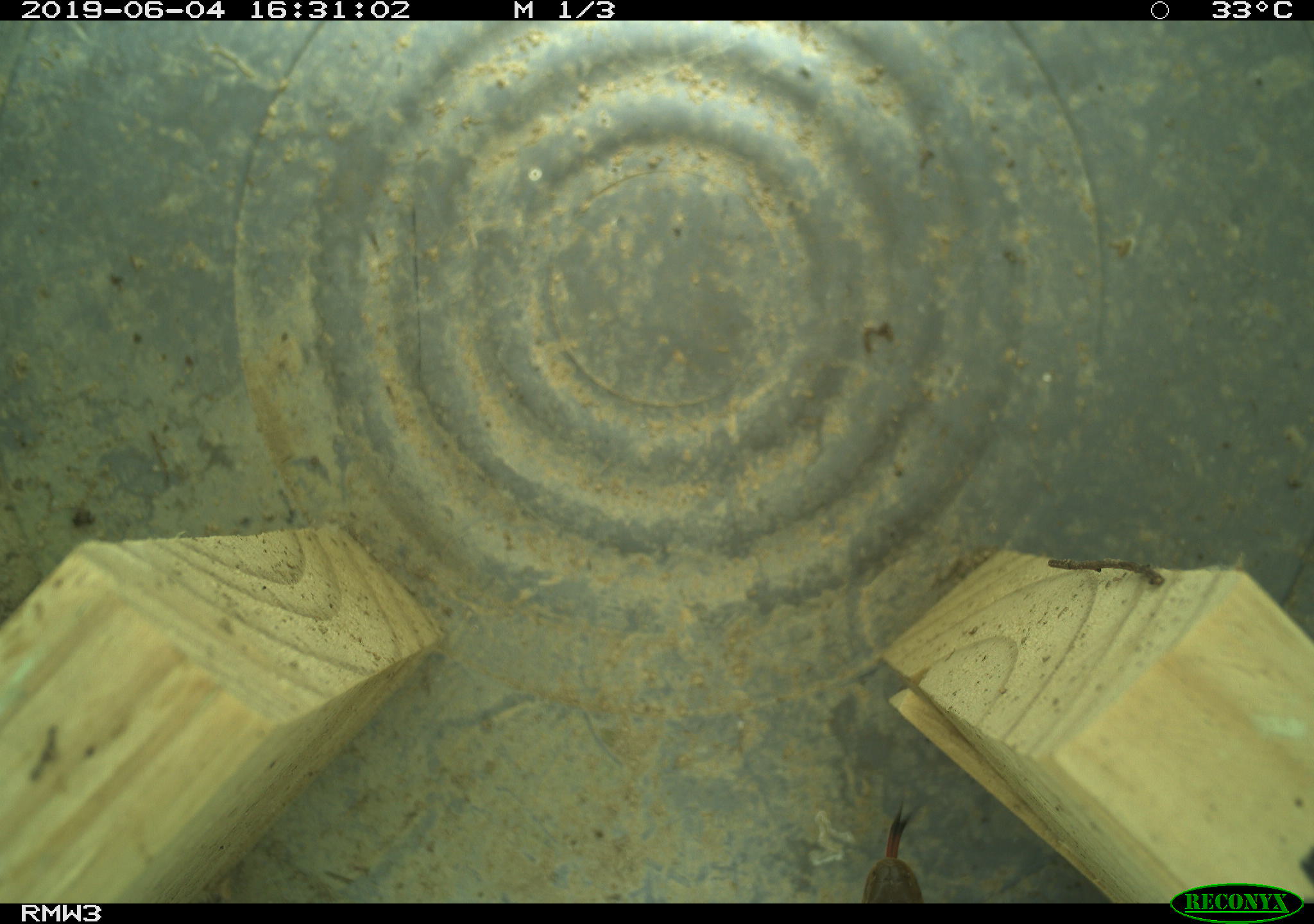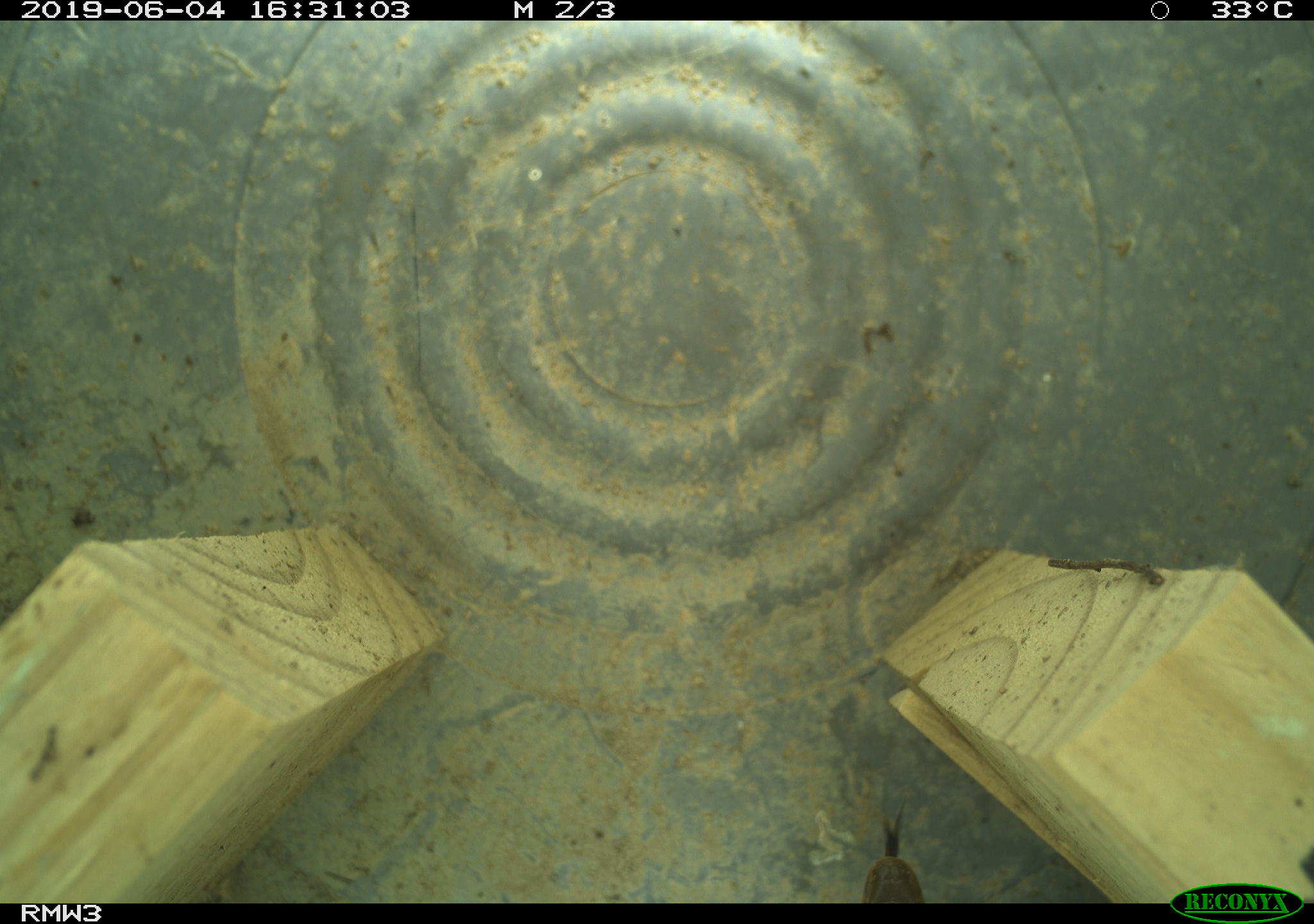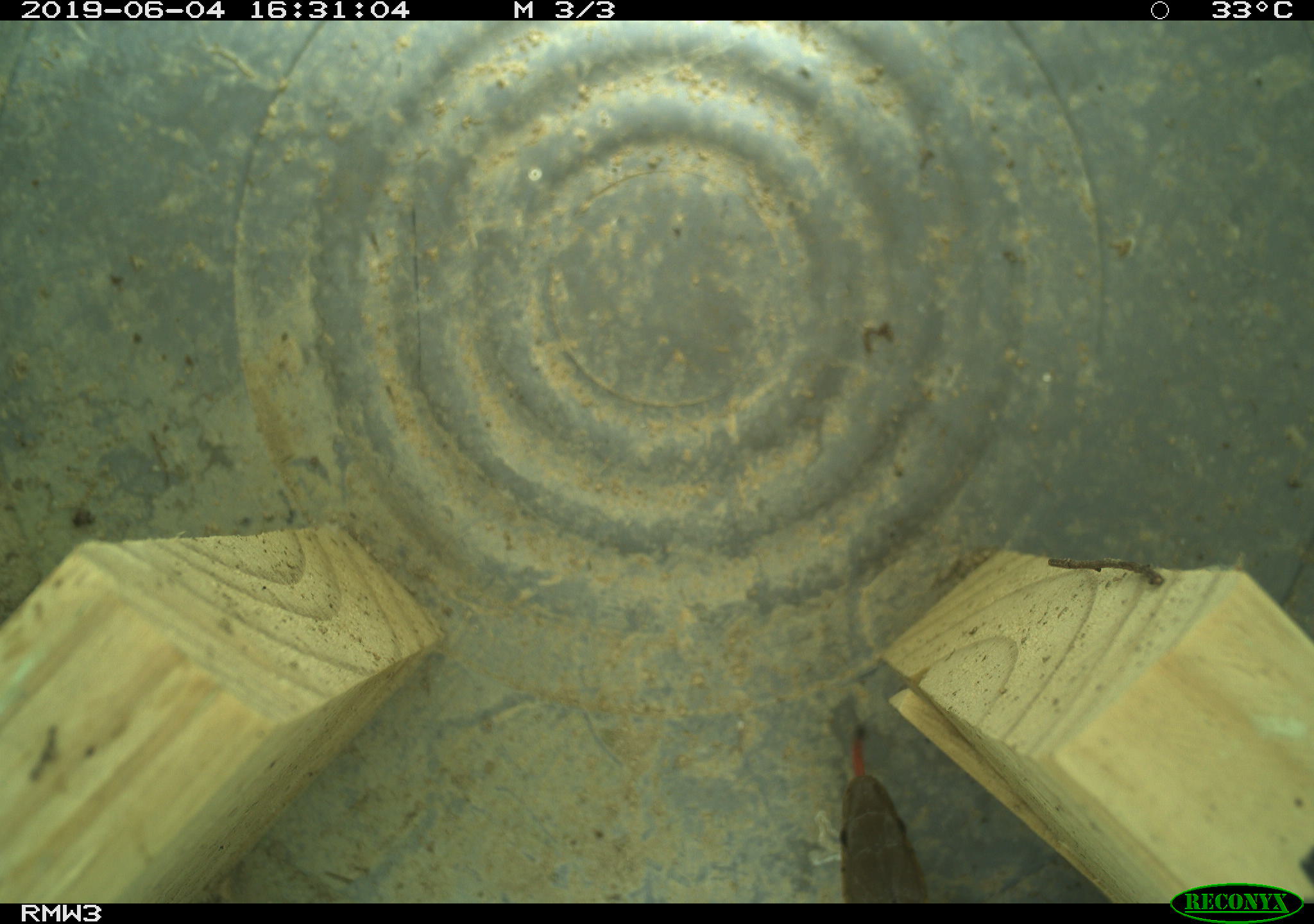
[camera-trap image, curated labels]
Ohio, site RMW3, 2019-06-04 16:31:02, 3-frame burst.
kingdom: Animalia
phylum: Chordata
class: Reptilia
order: Squamata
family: Colubridae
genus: Thamnophis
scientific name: Thamnophis sirtalis sirtalis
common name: eastern gartersnake